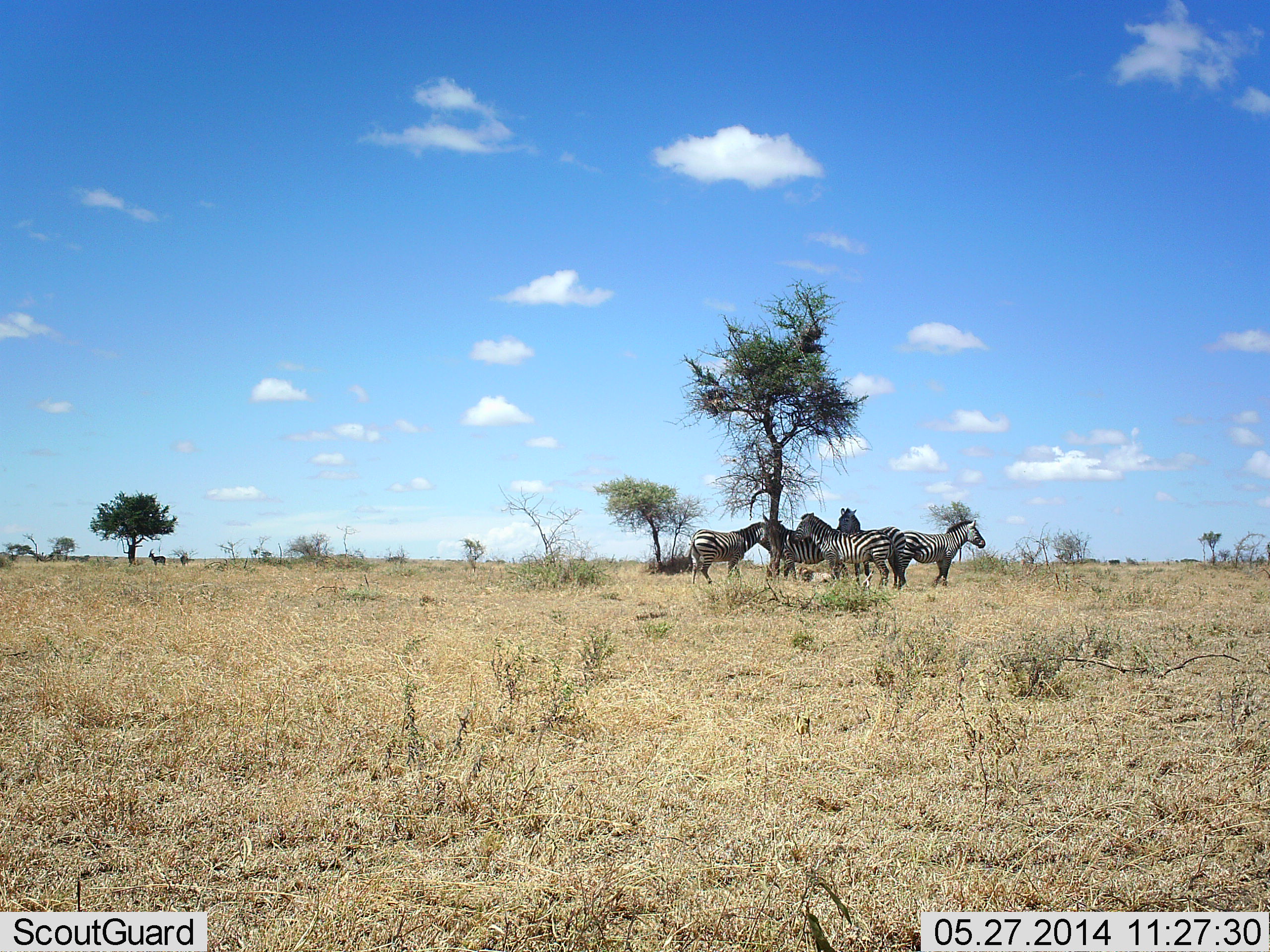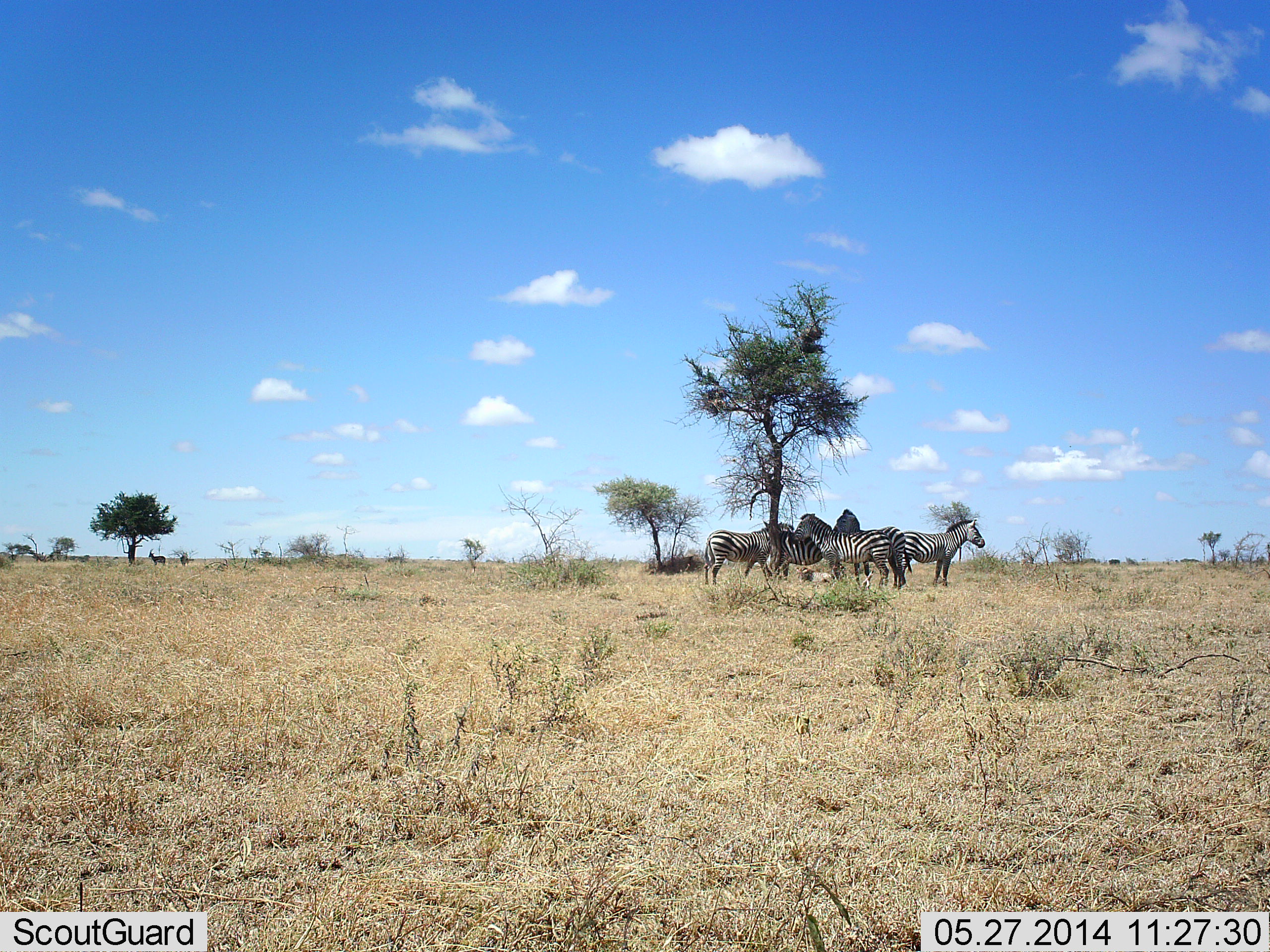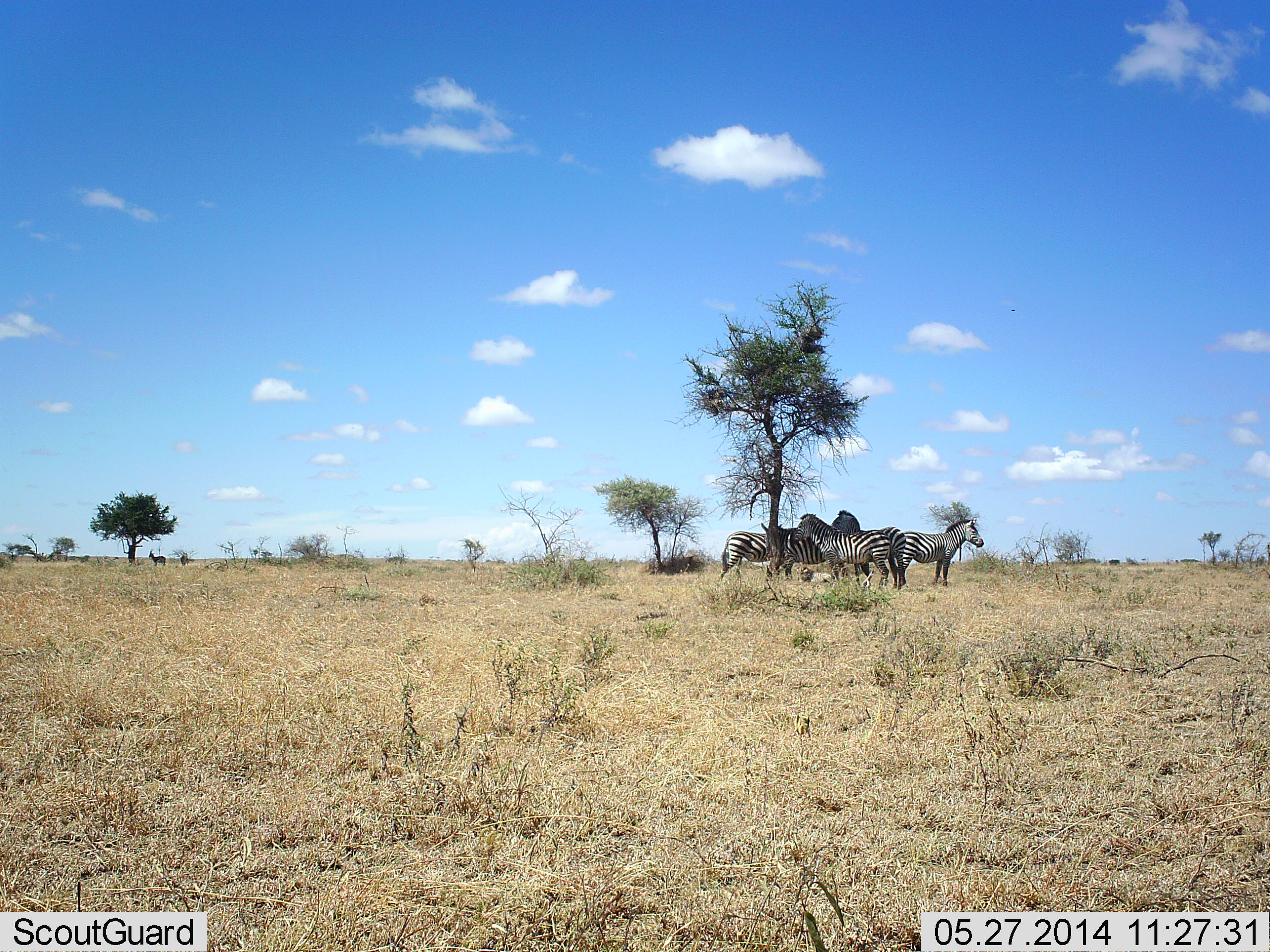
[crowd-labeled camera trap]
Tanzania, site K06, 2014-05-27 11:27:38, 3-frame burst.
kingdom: Animalia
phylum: Chordata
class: Mammalia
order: Perissodactyla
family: Equidae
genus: Equus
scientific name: Equus quagga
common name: plains zebra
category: zebra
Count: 5.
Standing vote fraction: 86%.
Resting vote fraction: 22%.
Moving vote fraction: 17%.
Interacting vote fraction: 14%.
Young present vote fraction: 0%.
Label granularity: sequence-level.